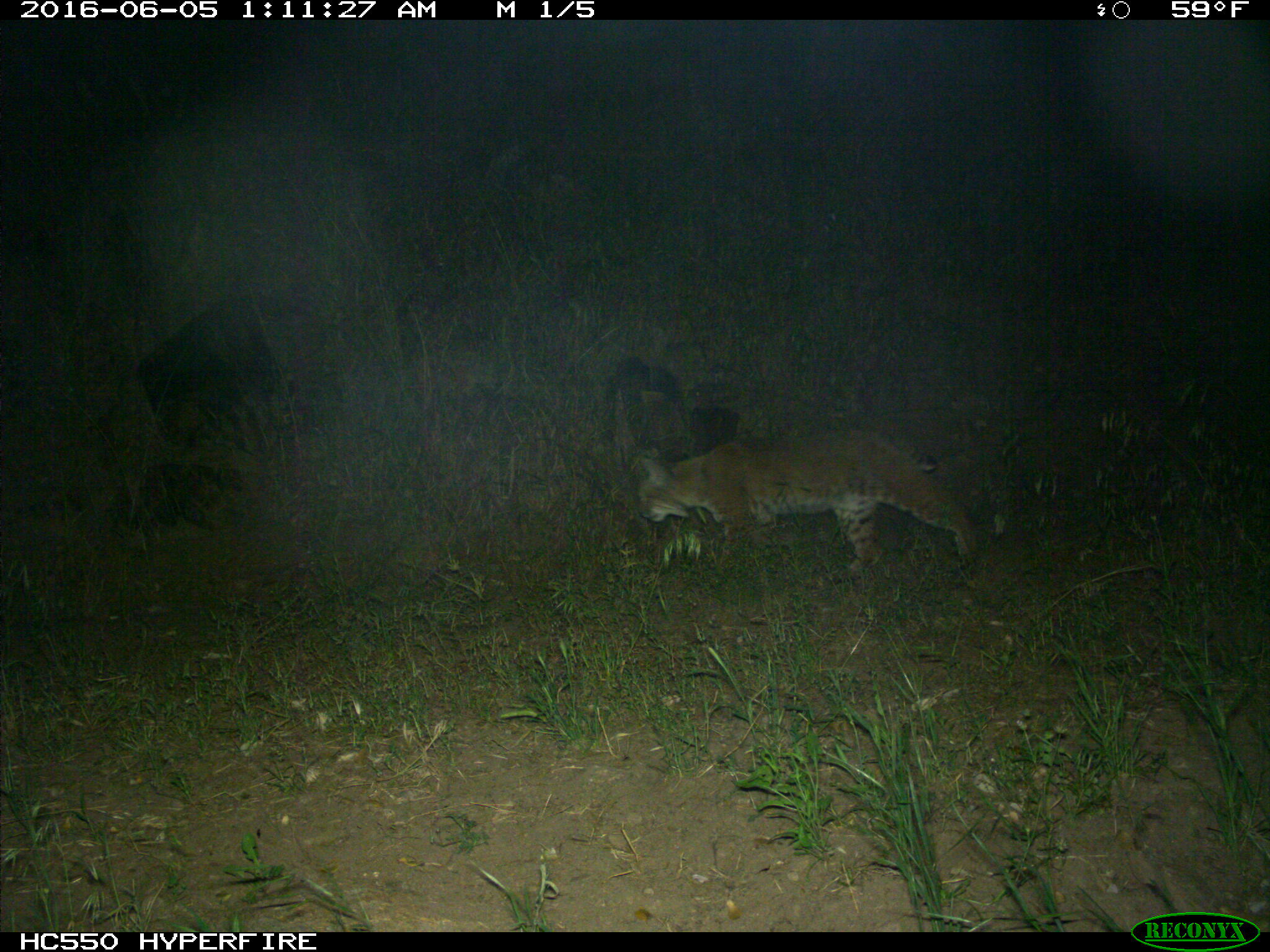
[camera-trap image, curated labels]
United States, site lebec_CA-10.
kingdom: Animalia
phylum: Chordata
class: Mammalia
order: Carnivora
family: Felidae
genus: Lynx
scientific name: Lynx rufus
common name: bobcat